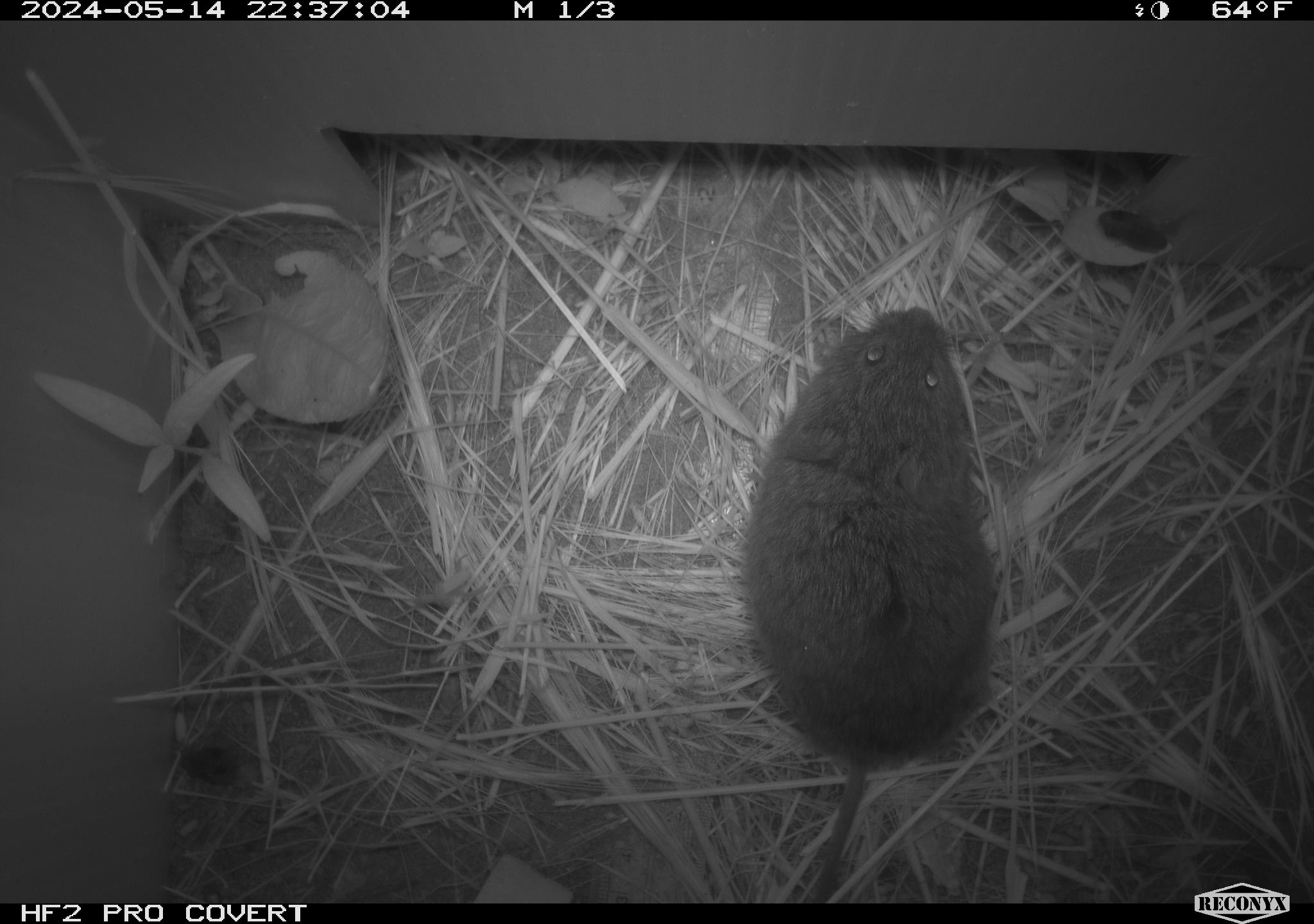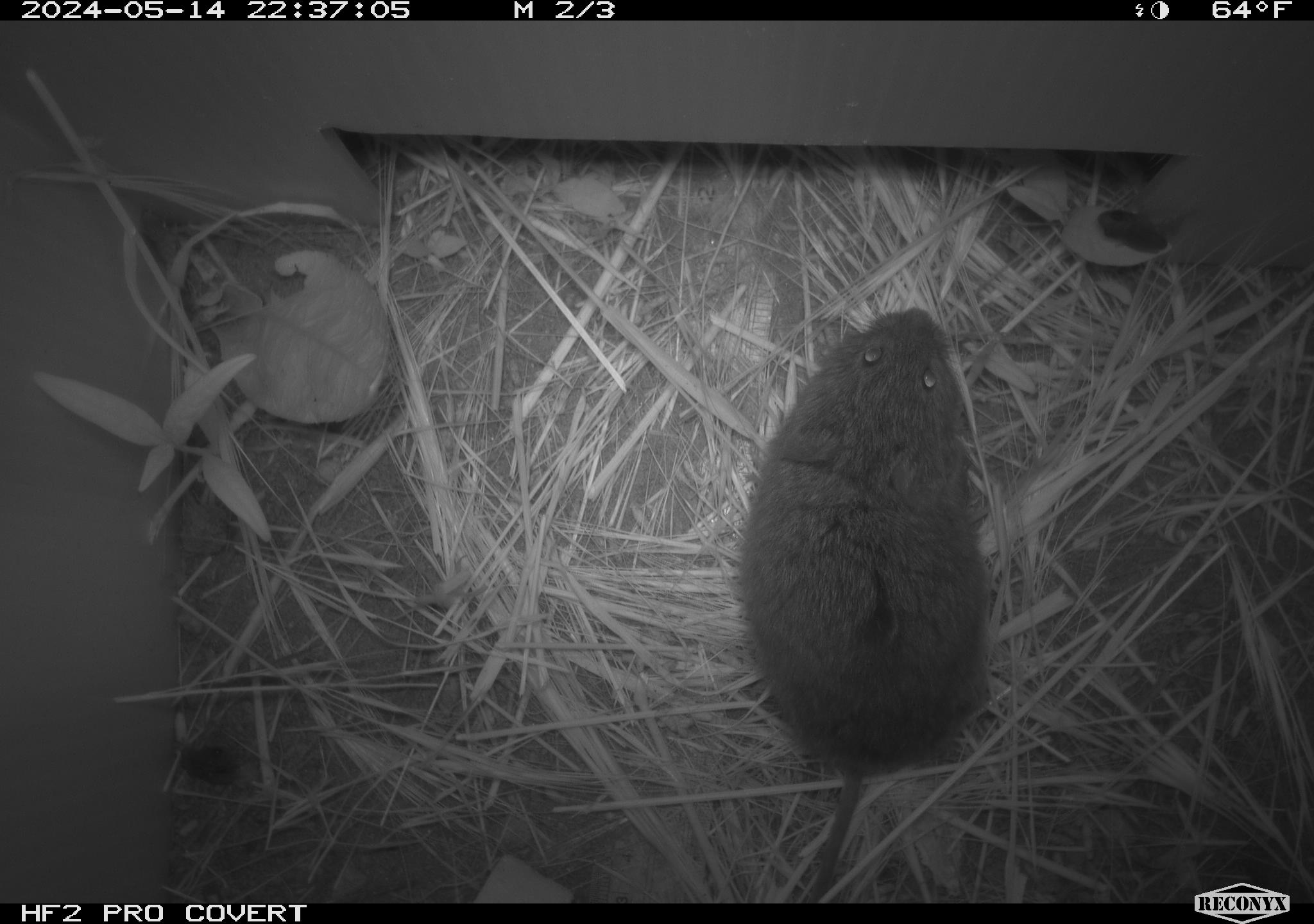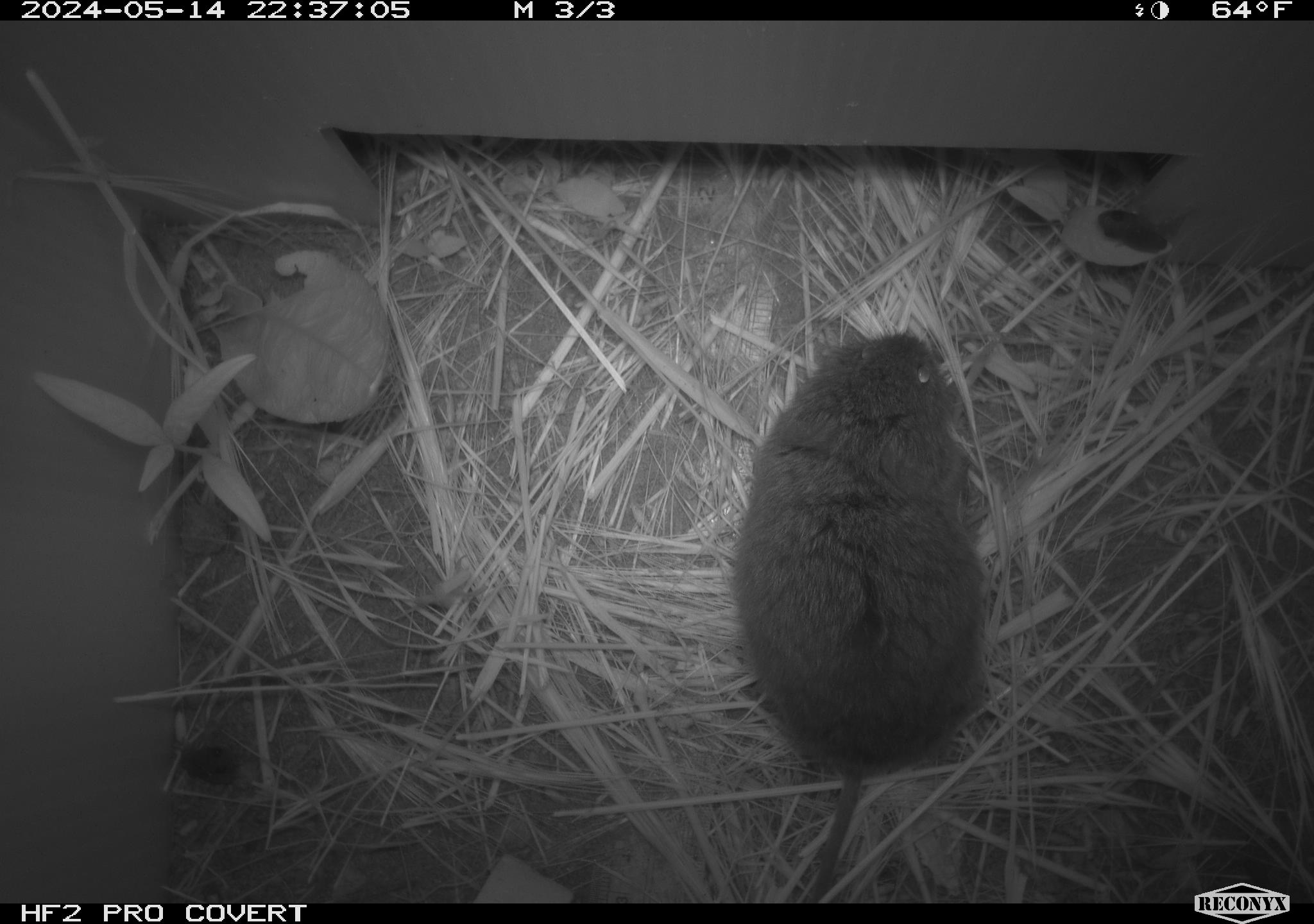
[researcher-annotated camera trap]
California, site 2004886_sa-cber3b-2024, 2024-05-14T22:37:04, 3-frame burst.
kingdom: Animalia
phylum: Chordata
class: Mammalia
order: Rodentia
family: Cricetidae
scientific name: Arvicolinae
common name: voles, lemmings, and muskrats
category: arvicolinae subfamily